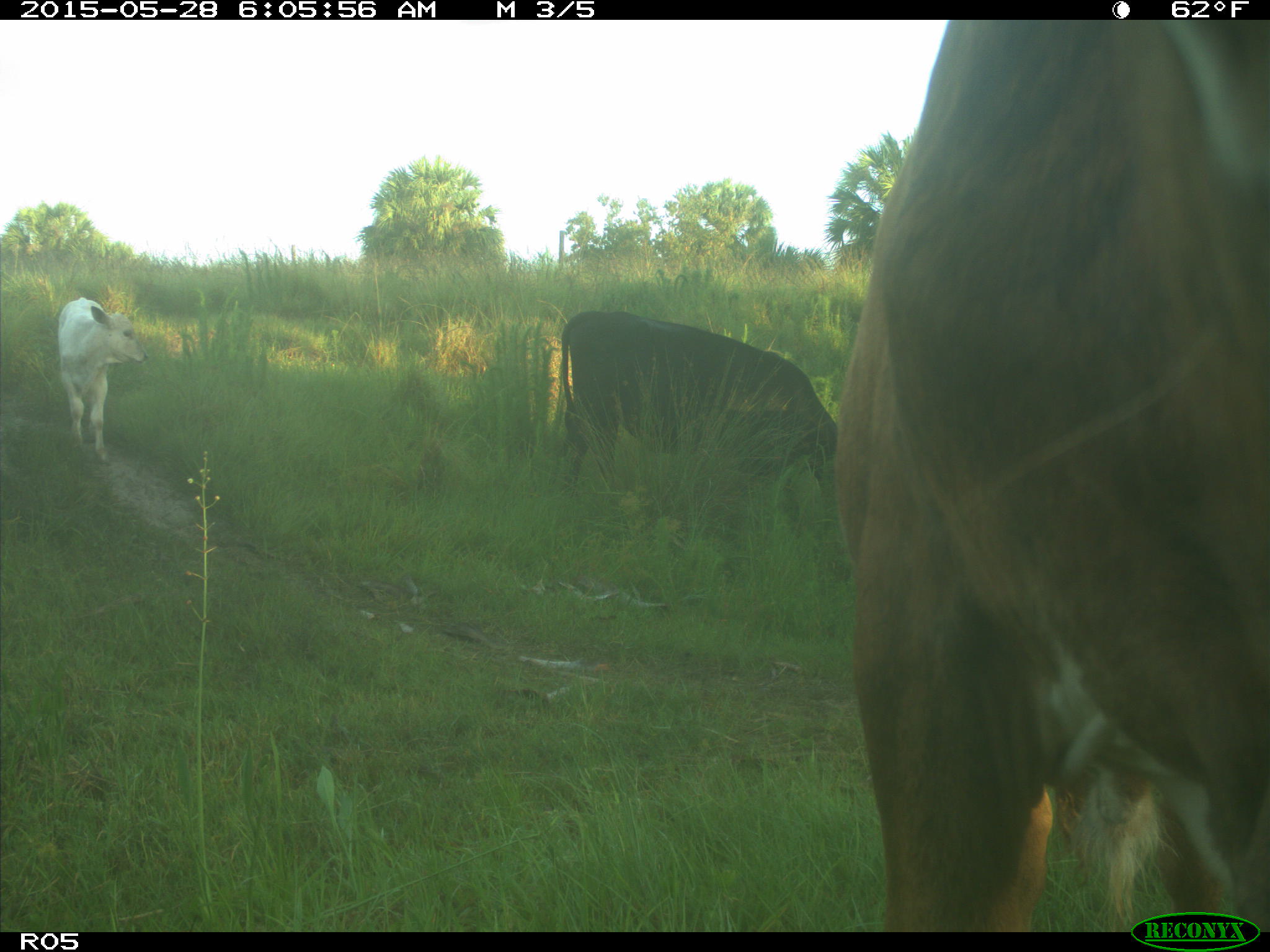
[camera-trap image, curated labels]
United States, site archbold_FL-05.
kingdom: Animalia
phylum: Chordata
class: Mammalia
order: Artiodactyla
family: Bovidae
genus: Bos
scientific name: Bos taurus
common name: domestic cow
Bos taurus (domestic cow).